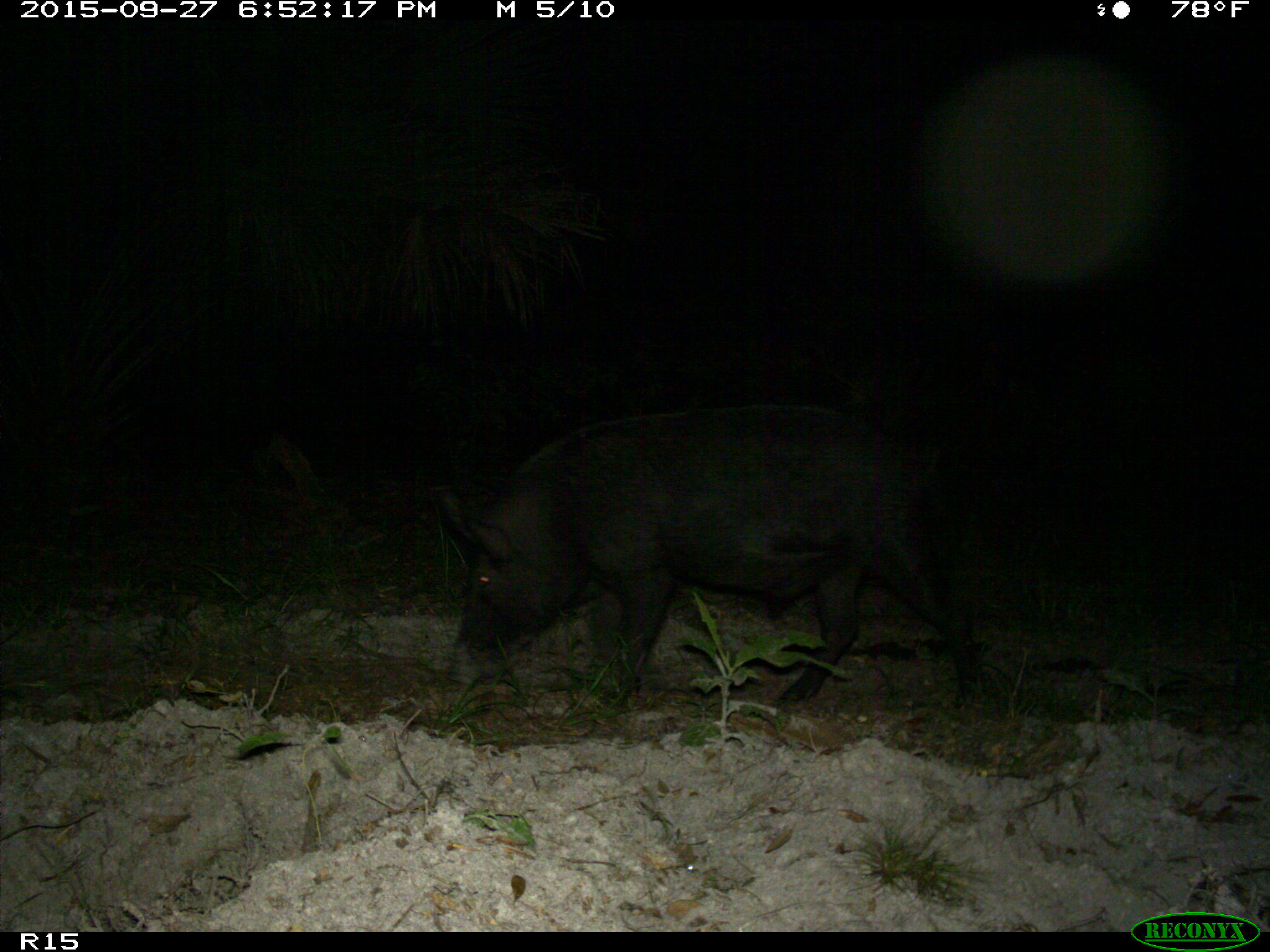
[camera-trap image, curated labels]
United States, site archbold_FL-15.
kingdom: Animalia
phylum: Chordata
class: Mammalia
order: Artiodactyla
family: Suidae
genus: Sus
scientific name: Sus scrofa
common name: wild boar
Sus scrofa (wild boar).